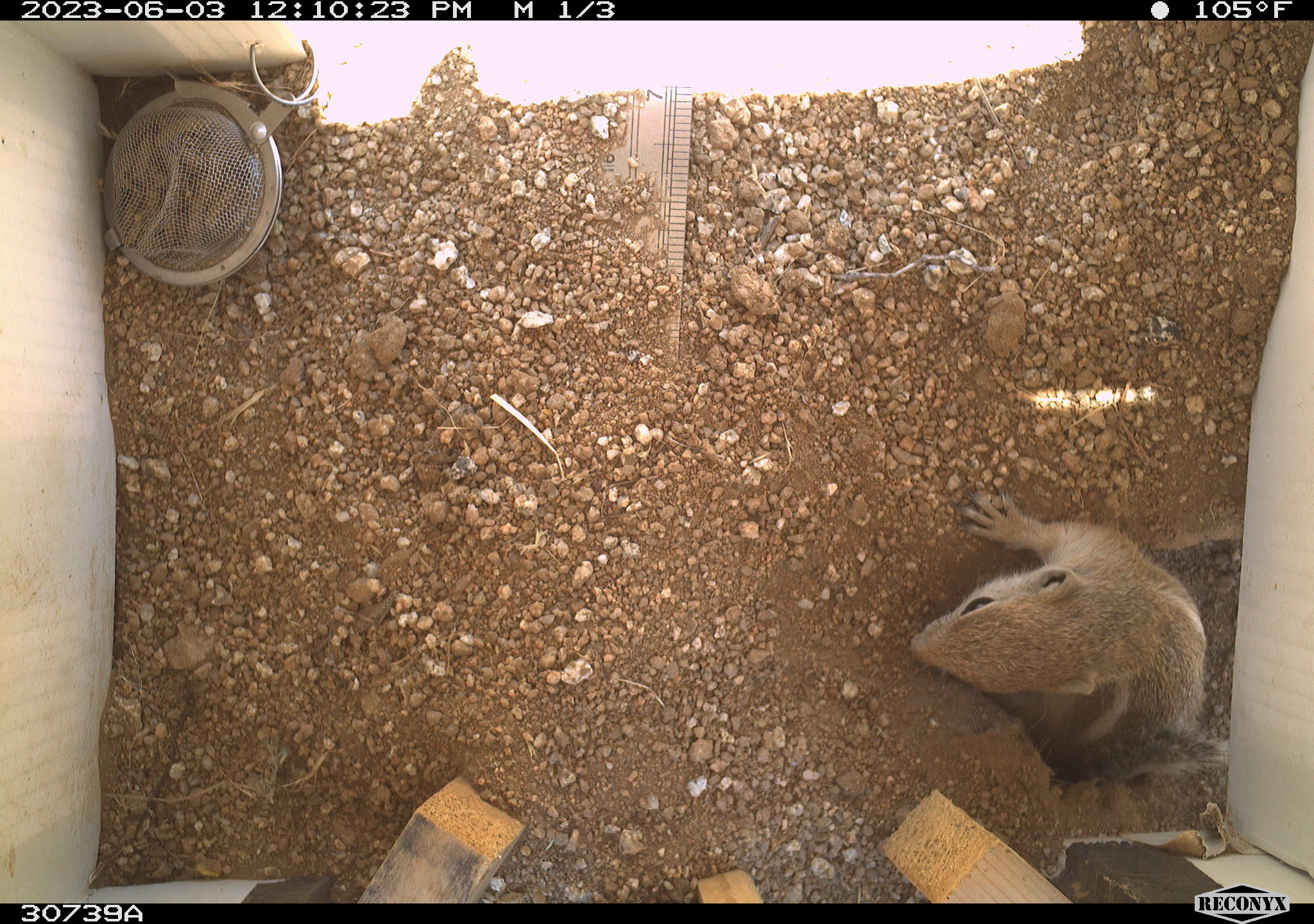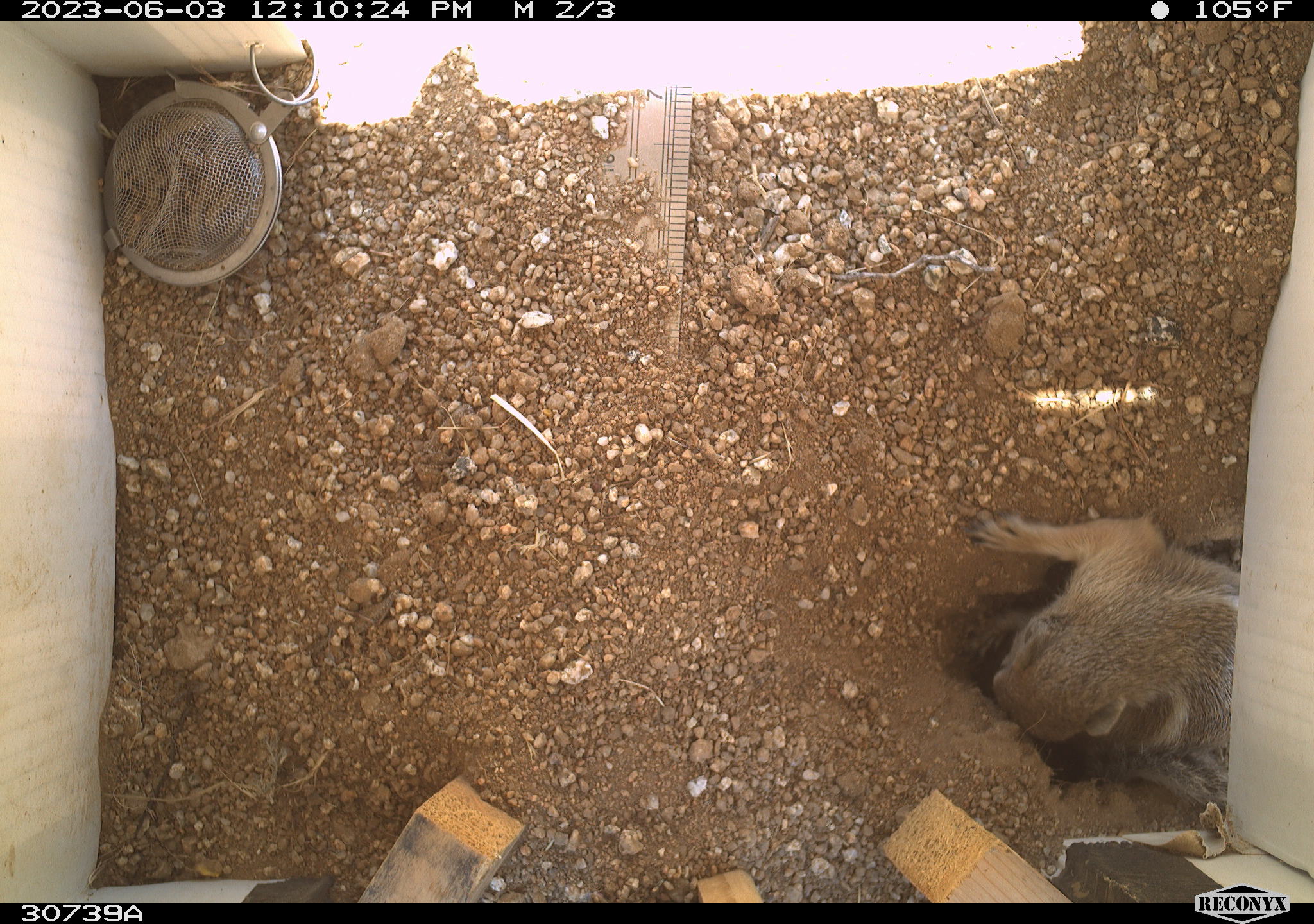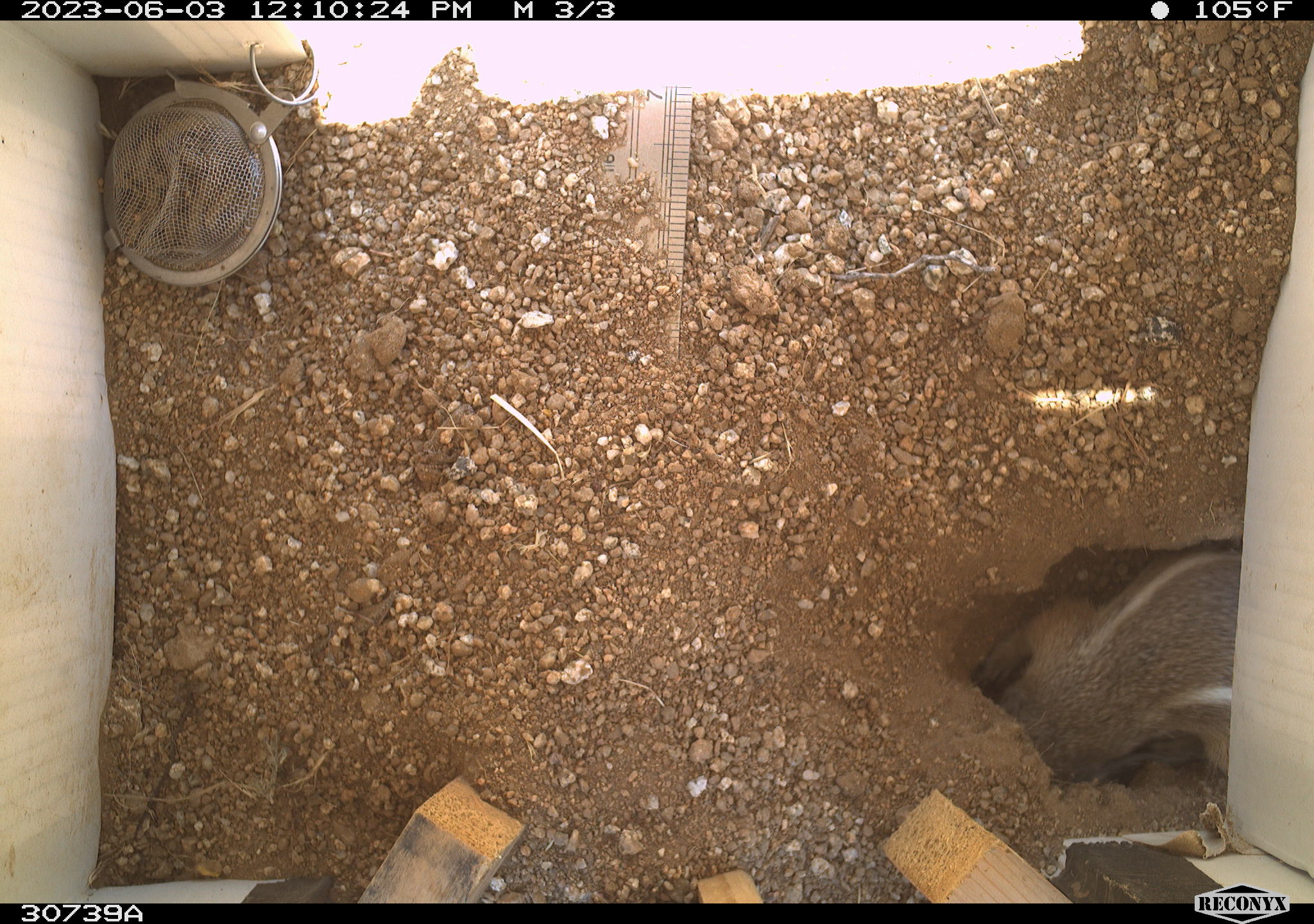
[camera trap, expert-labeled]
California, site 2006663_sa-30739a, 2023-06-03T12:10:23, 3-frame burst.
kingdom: Animalia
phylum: Chordata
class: Mammalia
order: Rodentia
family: Sciuridae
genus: Ammospermophilus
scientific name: Ammospermophilus leucurus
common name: white-tailed antelope squirrel